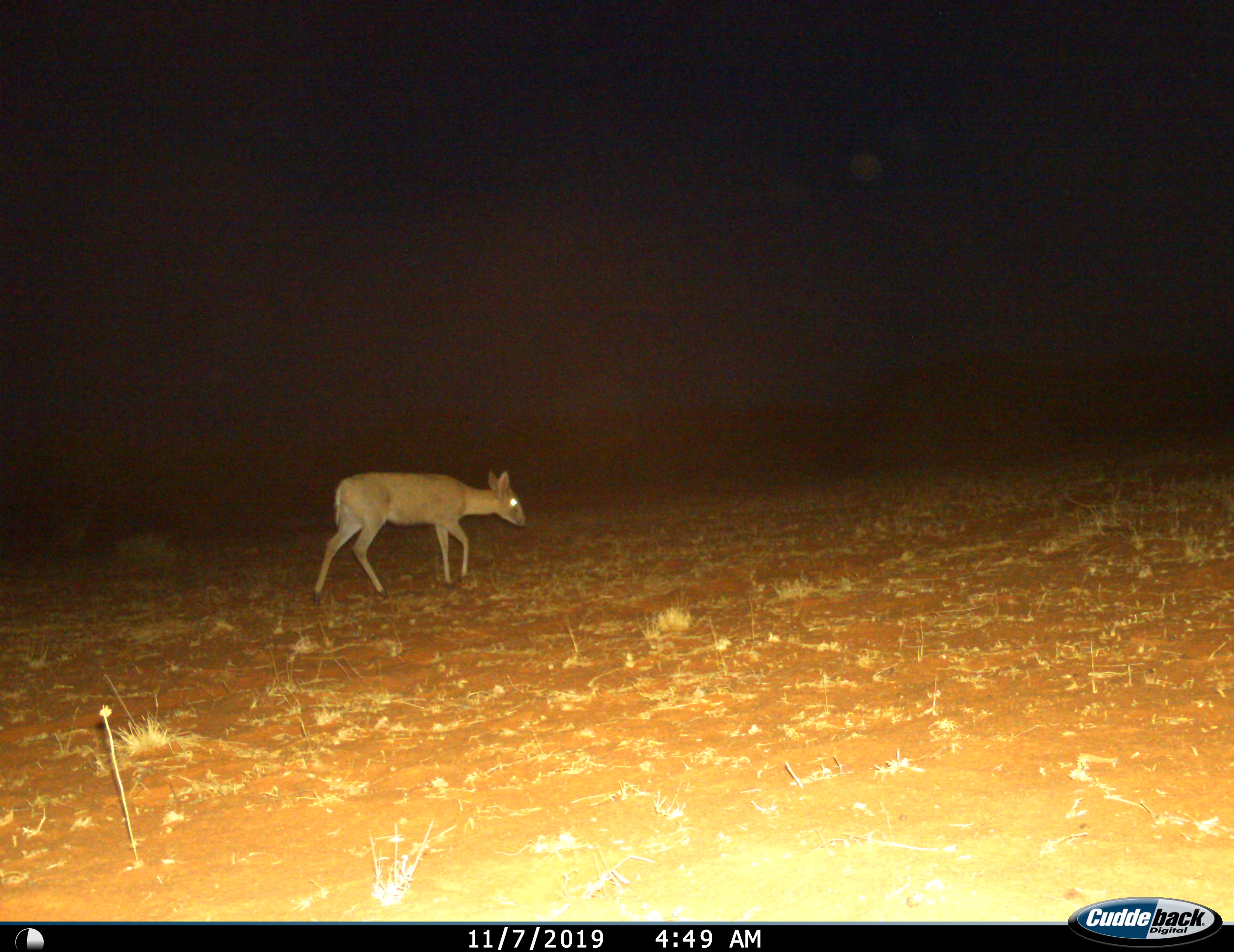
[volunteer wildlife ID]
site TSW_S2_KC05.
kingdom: Animalia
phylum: Chordata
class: Mammalia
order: Artiodactyla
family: Bovidae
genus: Sylvicapra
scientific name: Sylvicapra grimmia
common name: common duiker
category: duikercommongrey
Duikercommongrey (common duiker) (Sylvicapra grimmia), count 1. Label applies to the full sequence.